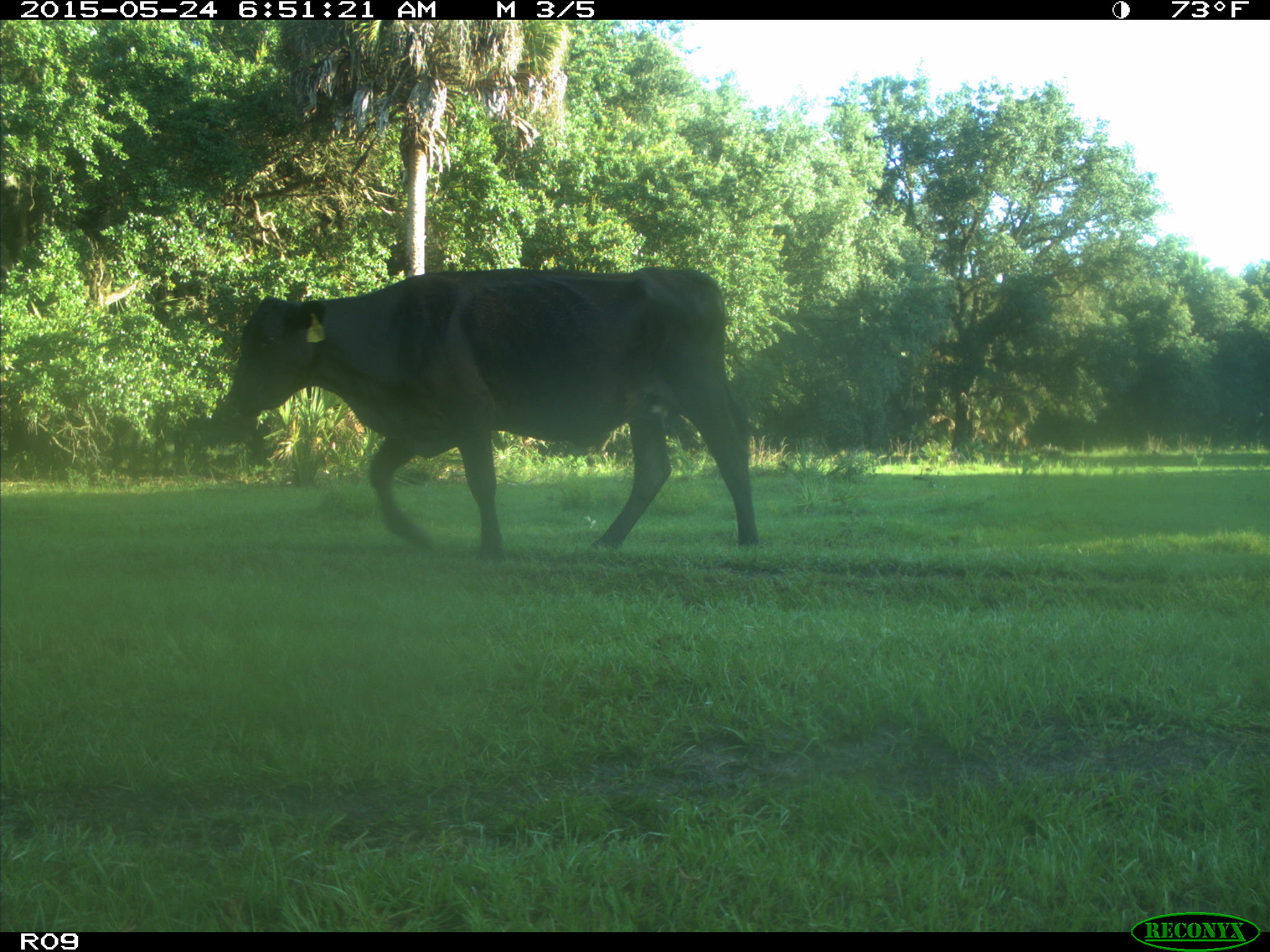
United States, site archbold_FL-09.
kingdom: Animalia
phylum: Chordata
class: Mammalia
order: Artiodactyla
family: Bovidae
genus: Bos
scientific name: Bos taurus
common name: domestic cow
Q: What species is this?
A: Bos taurus (domestic cow).